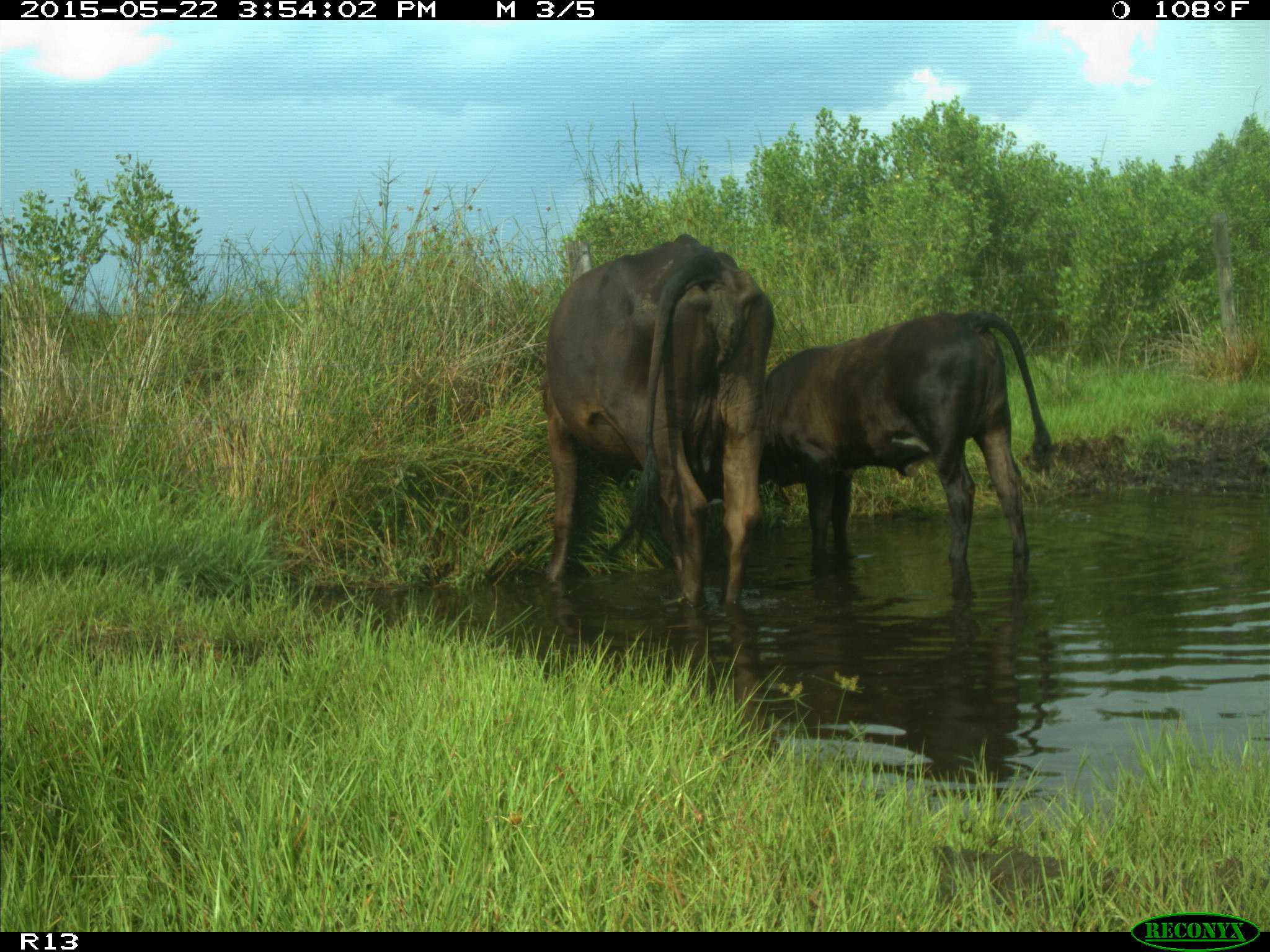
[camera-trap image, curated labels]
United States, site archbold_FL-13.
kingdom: Animalia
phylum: Chordata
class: Mammalia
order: Artiodactyla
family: Bovidae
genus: Bos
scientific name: Bos taurus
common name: domestic cow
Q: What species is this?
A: Bos taurus (domestic cow).